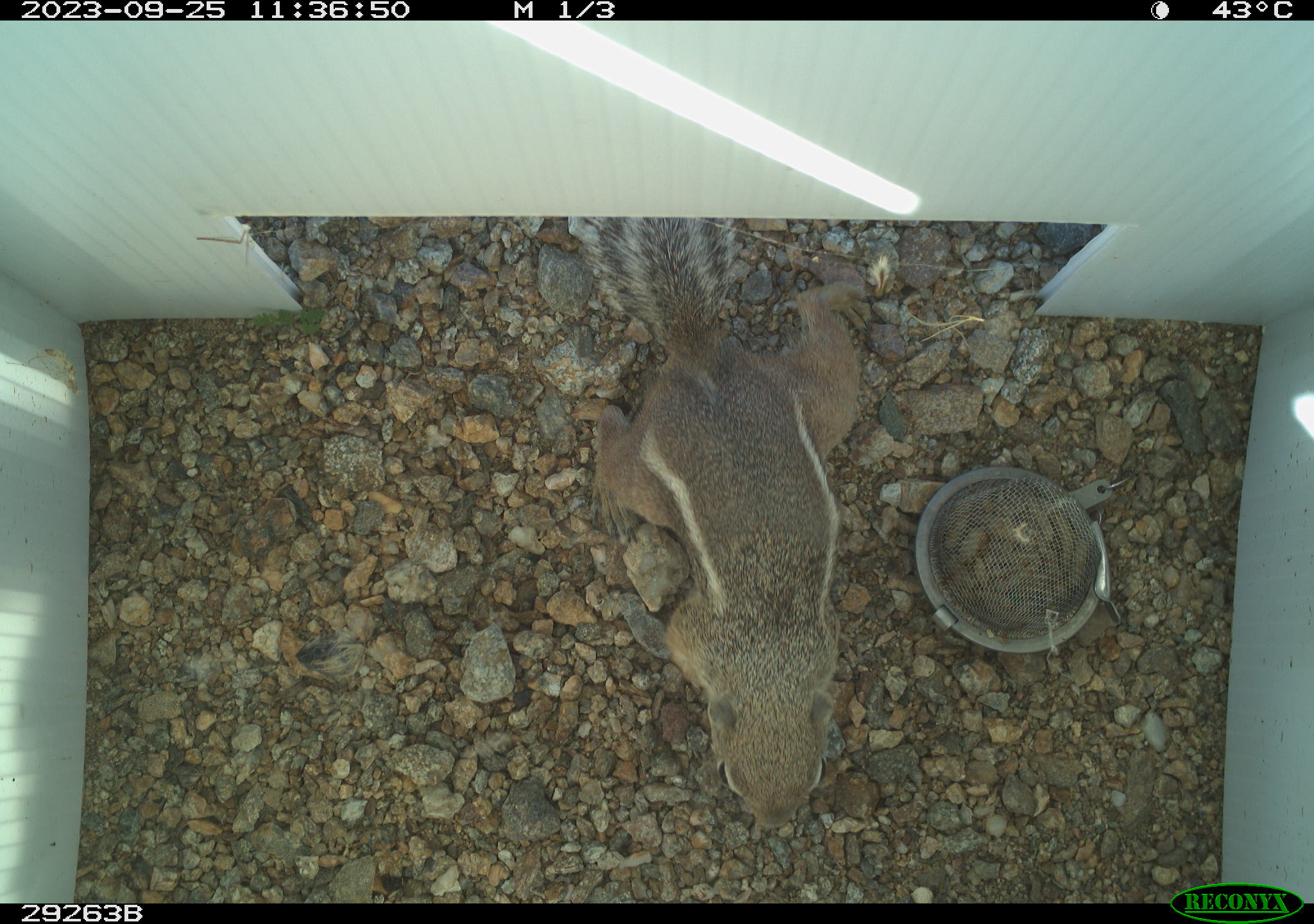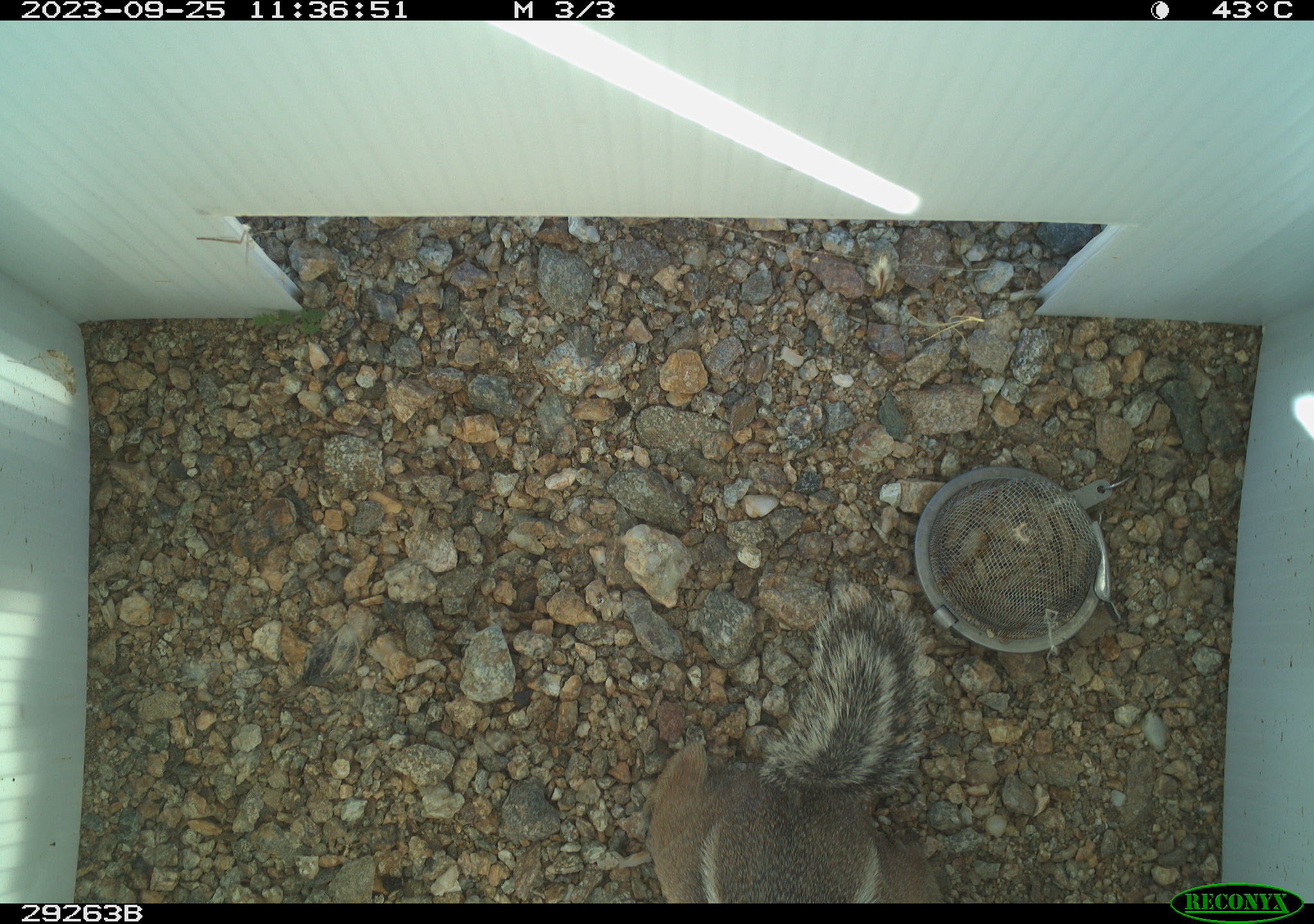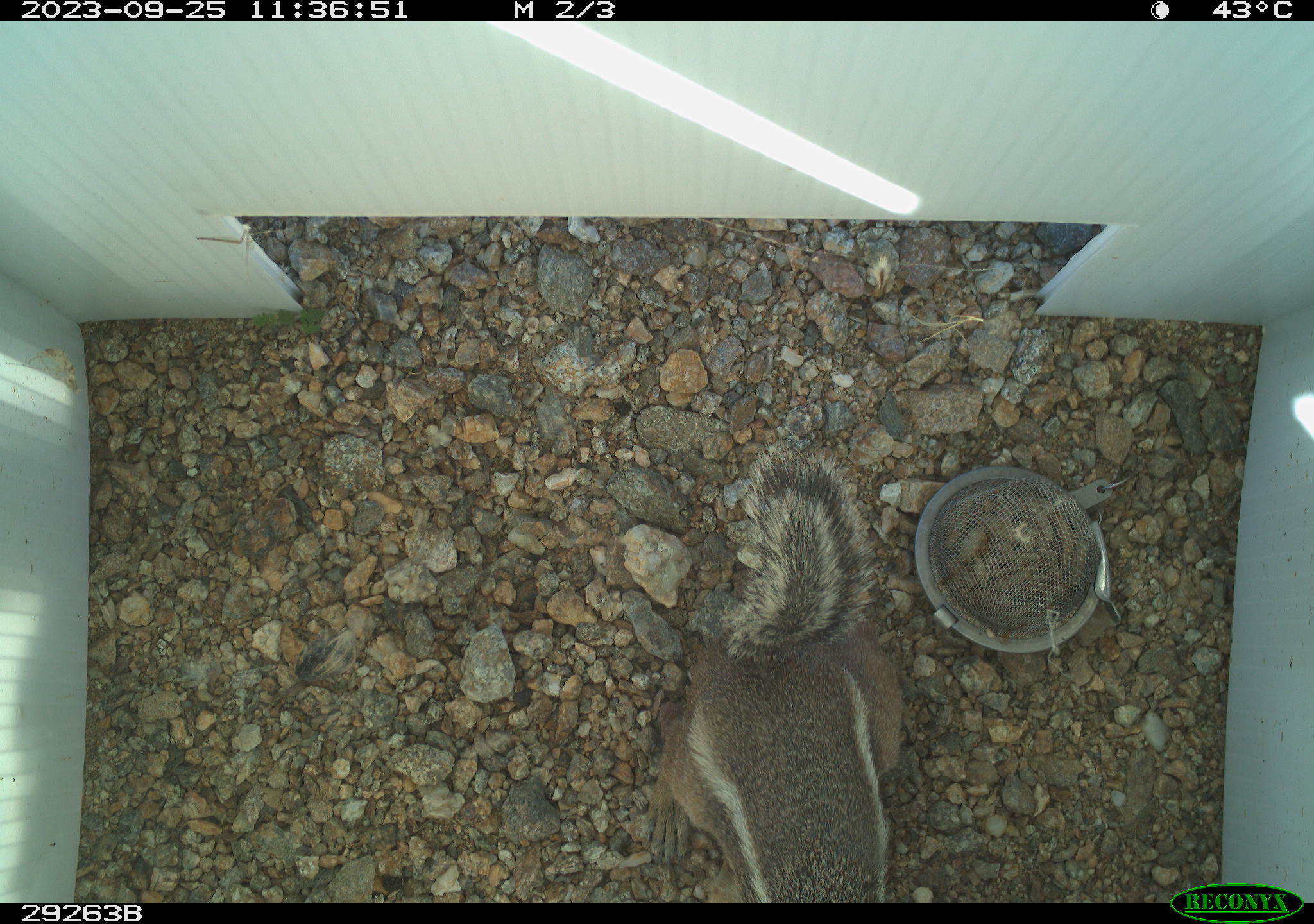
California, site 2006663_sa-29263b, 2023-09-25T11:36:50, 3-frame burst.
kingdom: Animalia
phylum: Chordata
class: Mammalia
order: Rodentia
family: Sciuridae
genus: Ammospermophilus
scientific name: Ammospermophilus leucurus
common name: white-tailed antelope squirrel